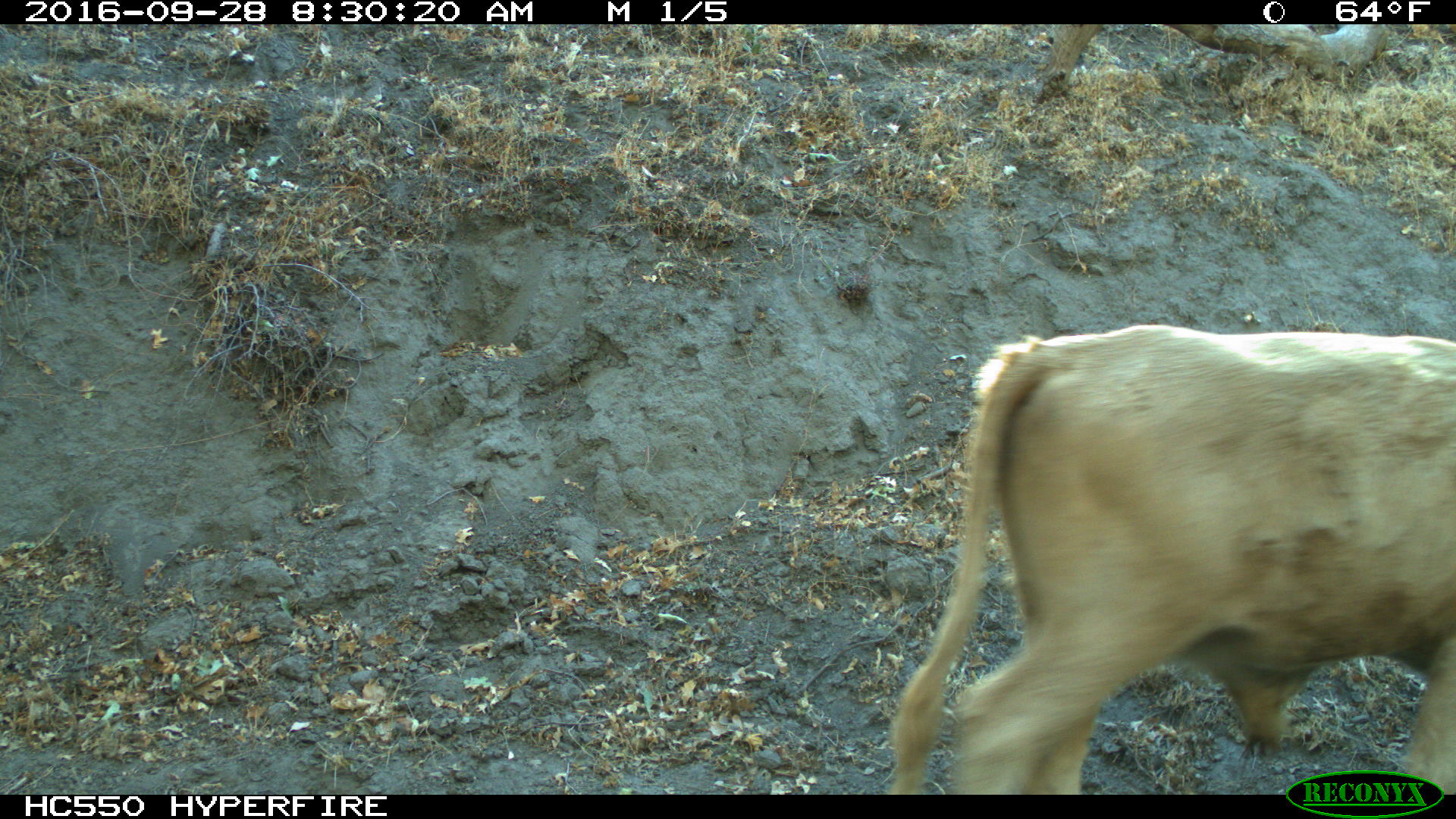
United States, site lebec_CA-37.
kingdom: Animalia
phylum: Chordata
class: Mammalia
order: Artiodactyla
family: Bovidae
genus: Bos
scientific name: Bos taurus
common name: domestic cow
Bos taurus (domestic cow).